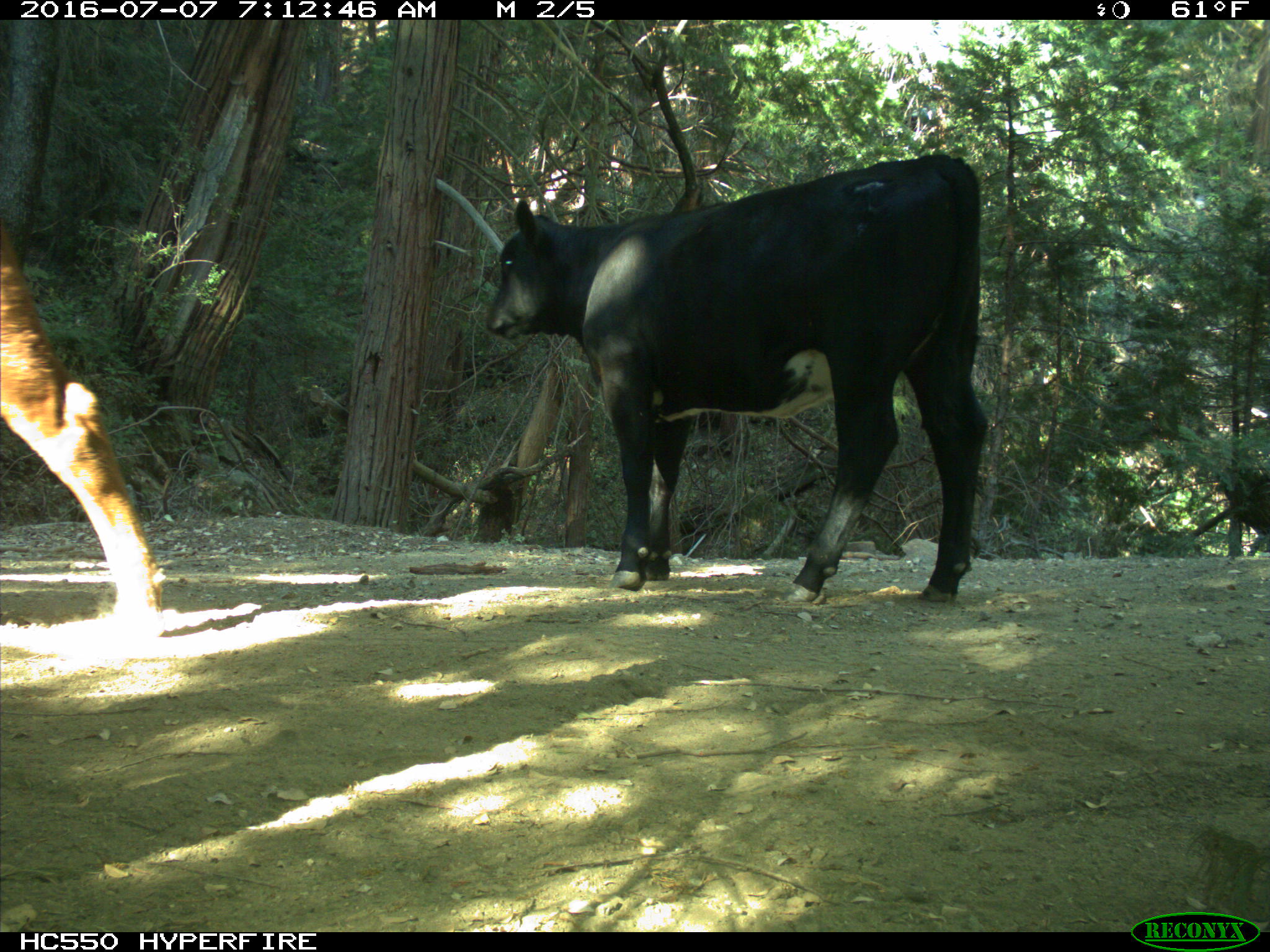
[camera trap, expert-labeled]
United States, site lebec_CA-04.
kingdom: Animalia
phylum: Chordata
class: Mammalia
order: Artiodactyla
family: Bovidae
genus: Bos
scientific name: Bos taurus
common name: domestic cow